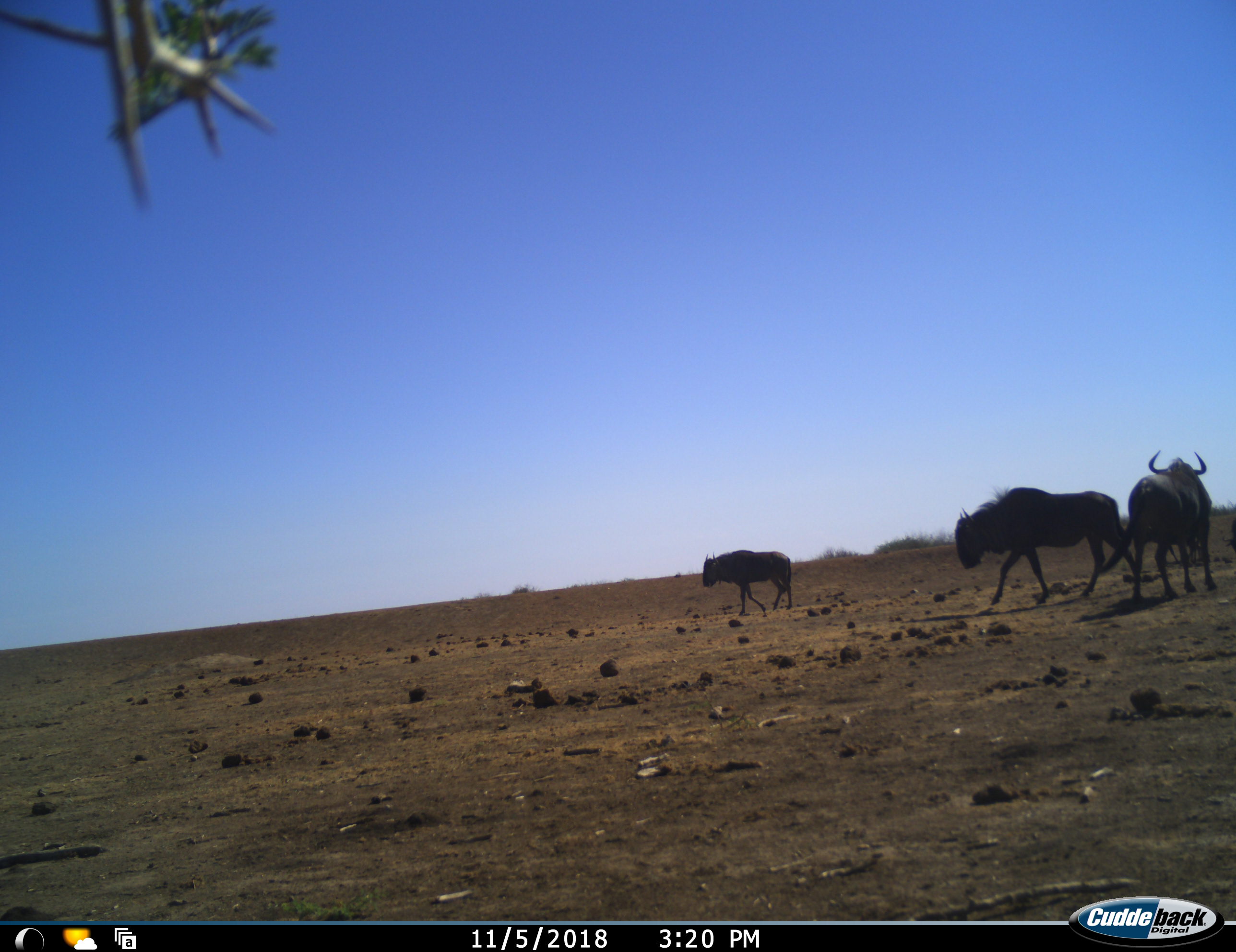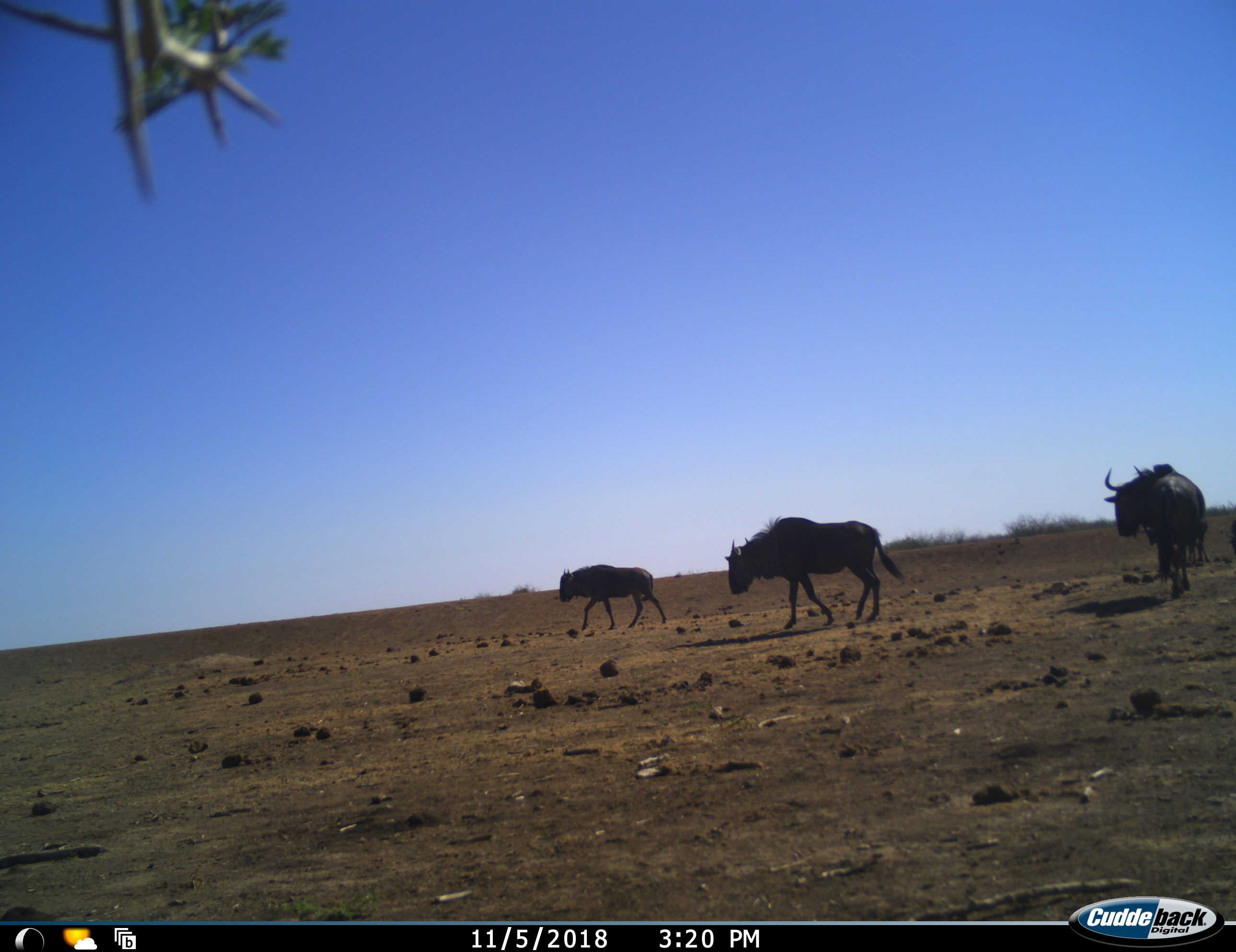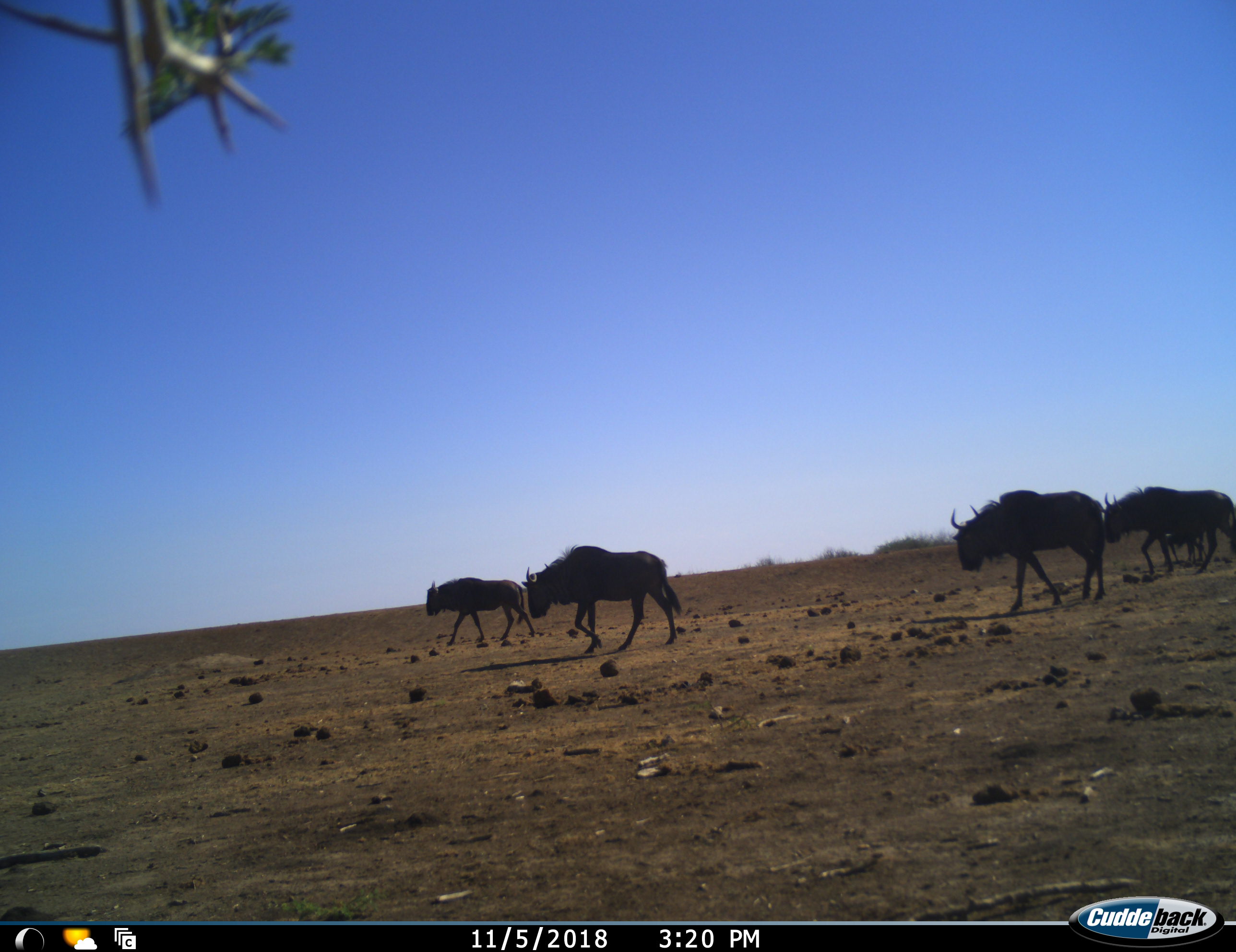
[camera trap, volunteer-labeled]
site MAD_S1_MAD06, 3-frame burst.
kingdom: Animalia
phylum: Chordata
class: Mammalia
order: Artiodactyla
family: Bovidae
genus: Connochaetes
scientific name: Connochaetes taurinus taurinus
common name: blue wildebeest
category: wildebeestblue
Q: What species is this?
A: Wildebeestblue (blue wildebeest) (Connochaetes taurinus taurinus).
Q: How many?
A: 4.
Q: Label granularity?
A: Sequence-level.